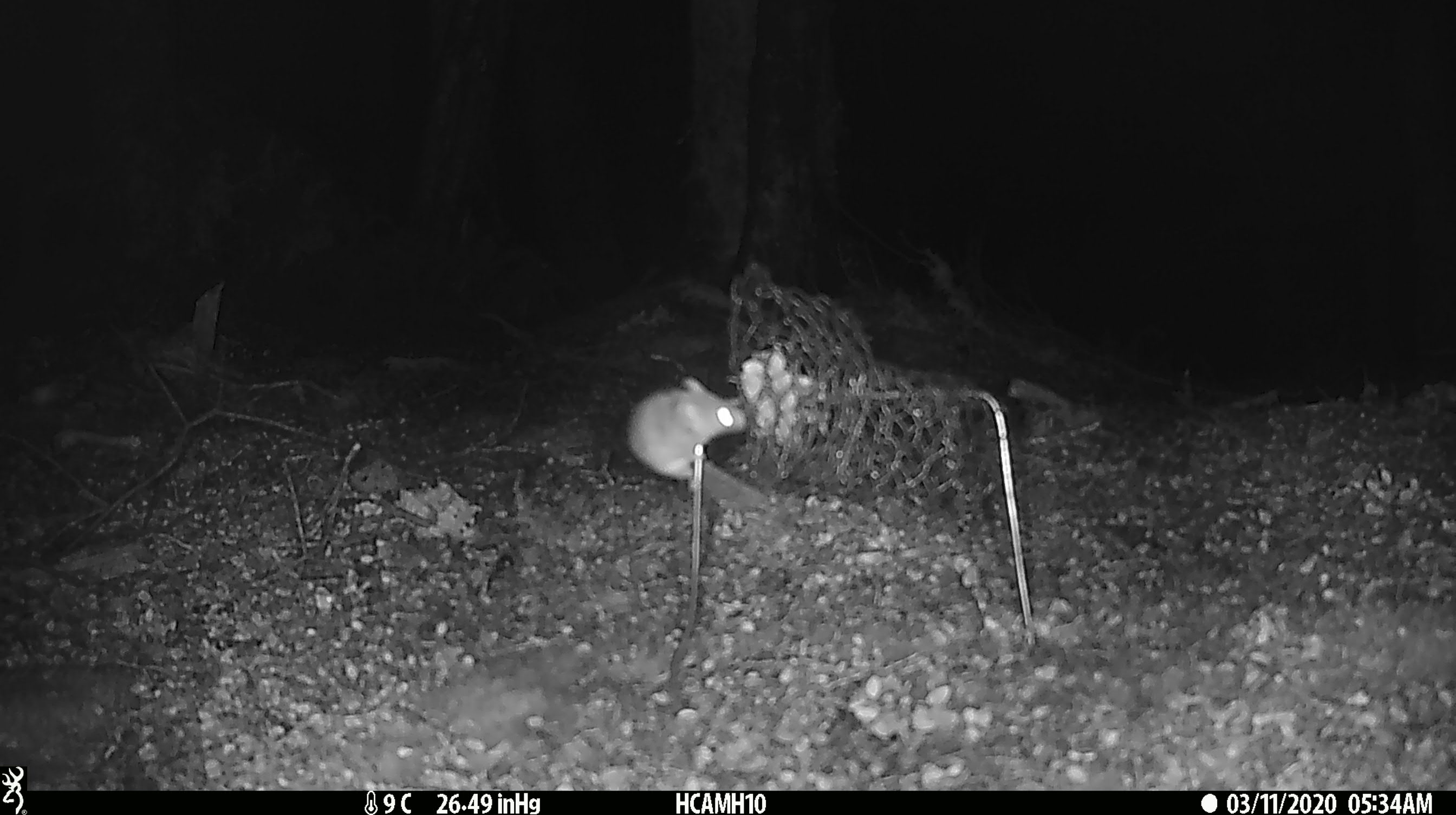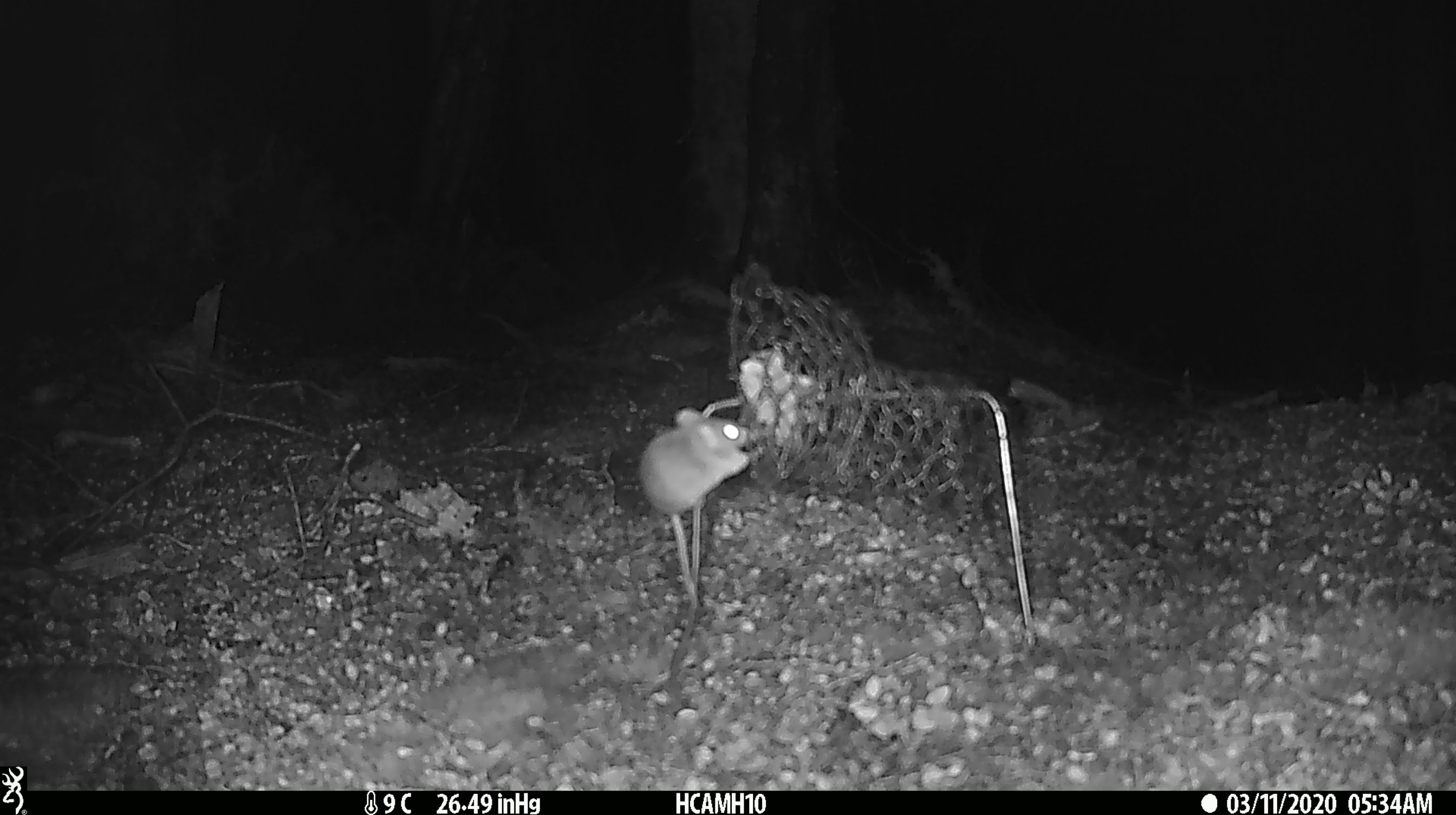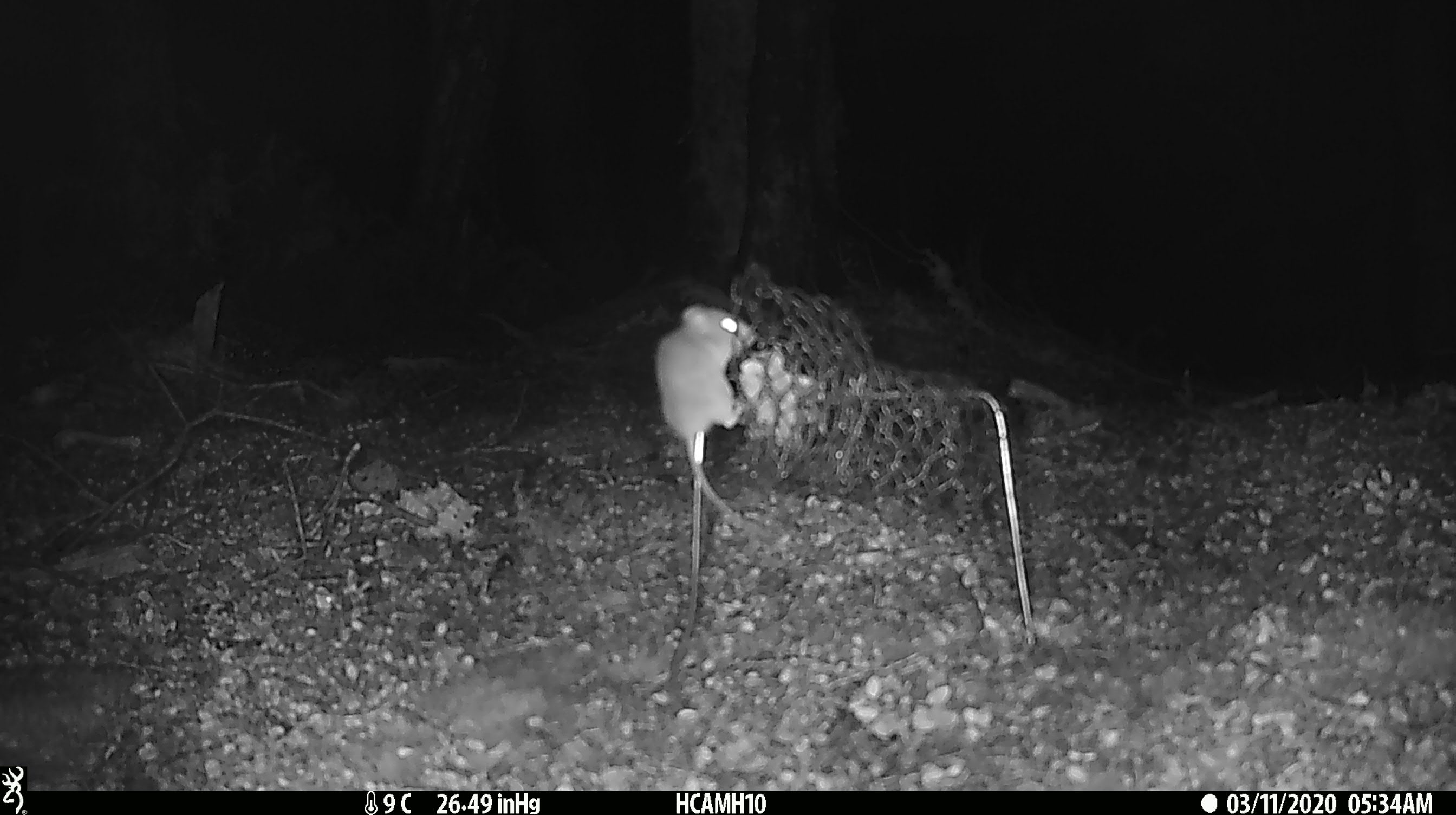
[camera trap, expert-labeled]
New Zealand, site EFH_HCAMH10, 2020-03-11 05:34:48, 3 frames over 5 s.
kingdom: Animalia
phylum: Chordata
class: Mammalia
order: Rodentia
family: Muridae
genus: Mus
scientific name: Mus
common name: mouse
Mouse (Mus).